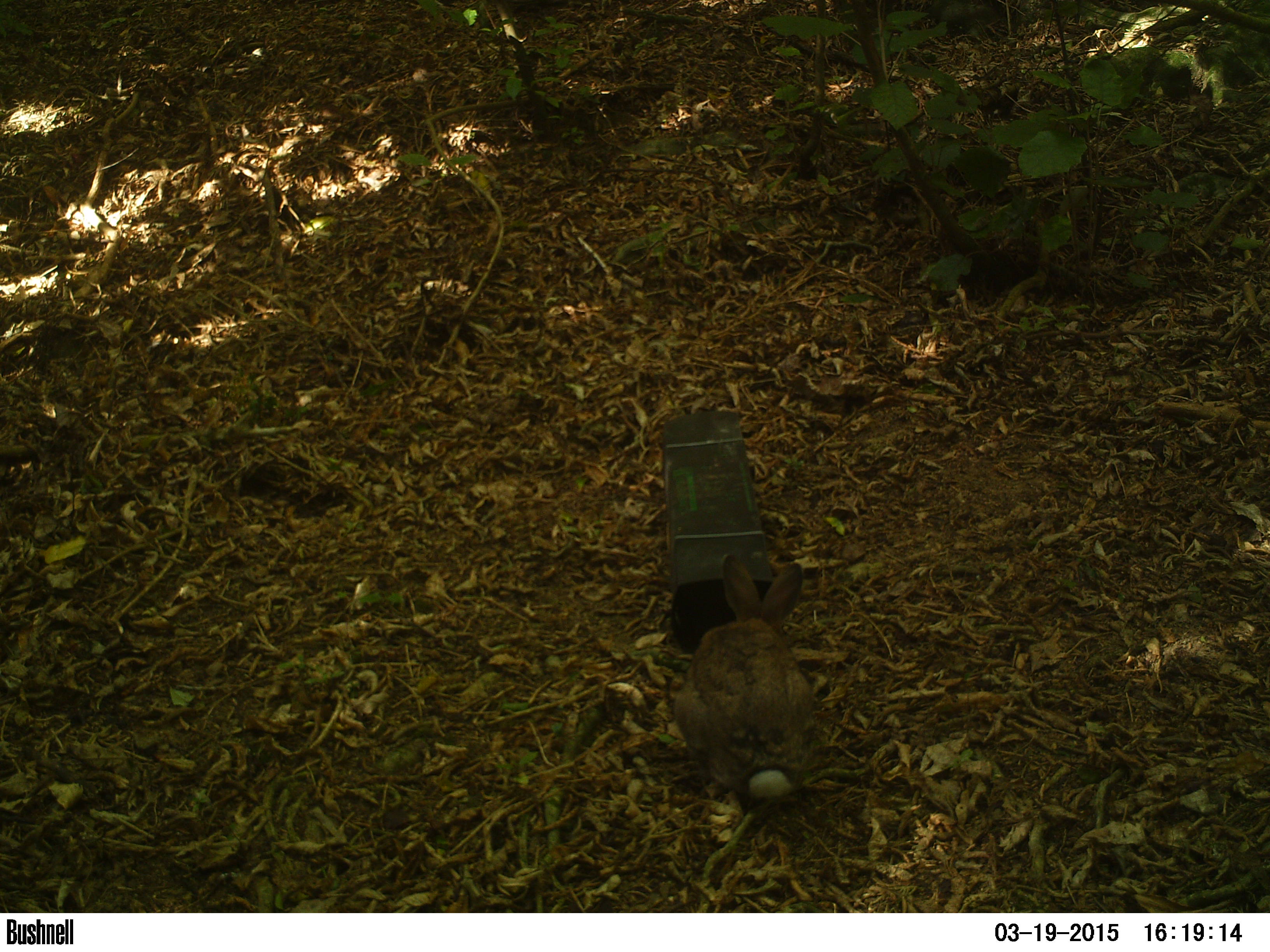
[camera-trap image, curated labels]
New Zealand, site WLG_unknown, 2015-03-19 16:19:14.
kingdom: Animalia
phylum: Chordata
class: Mammalia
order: Lagomorpha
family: Leporidae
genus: Oryctolagus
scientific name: Oryctolagus cuniculus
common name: european rabbit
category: rabbit